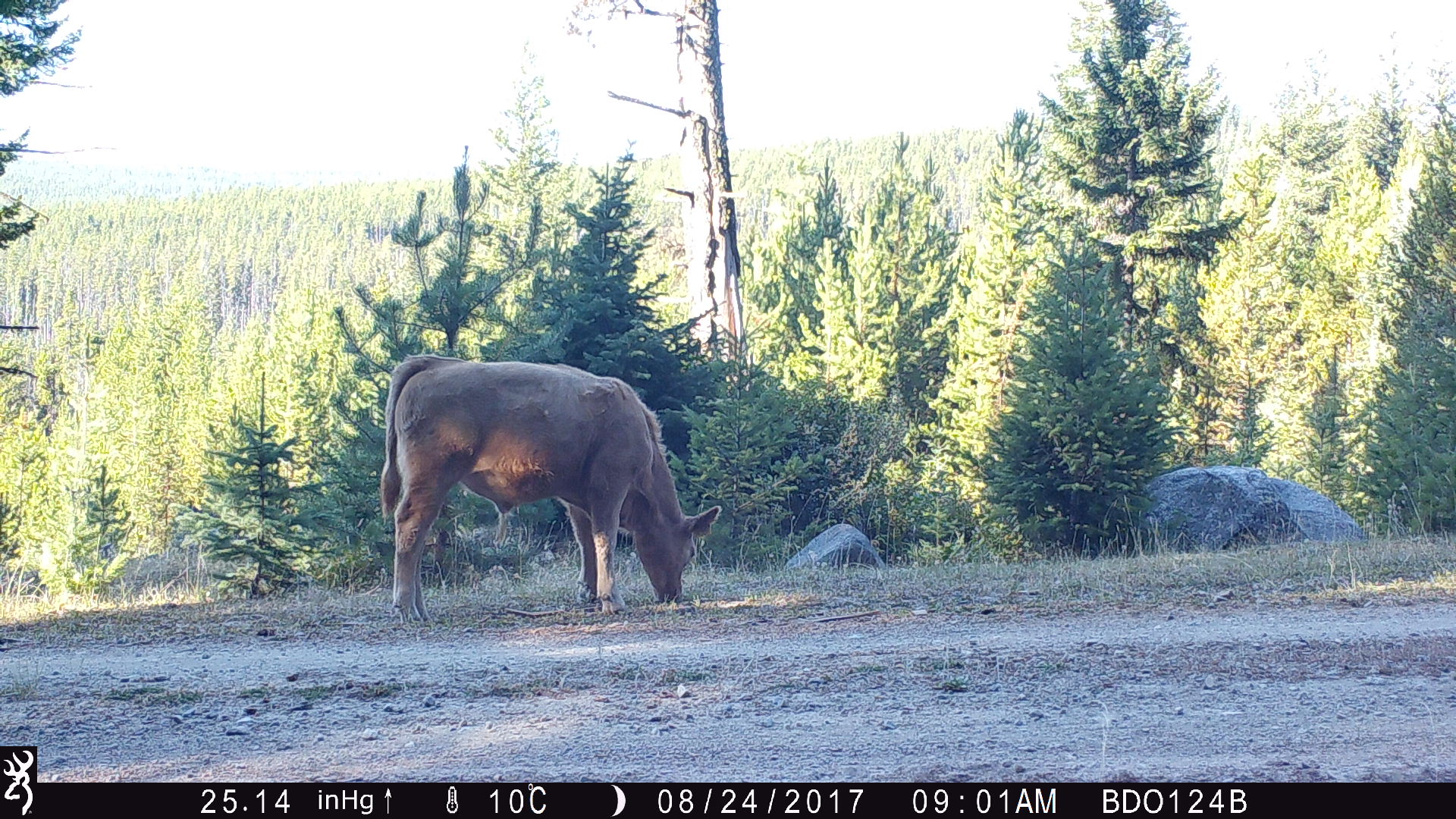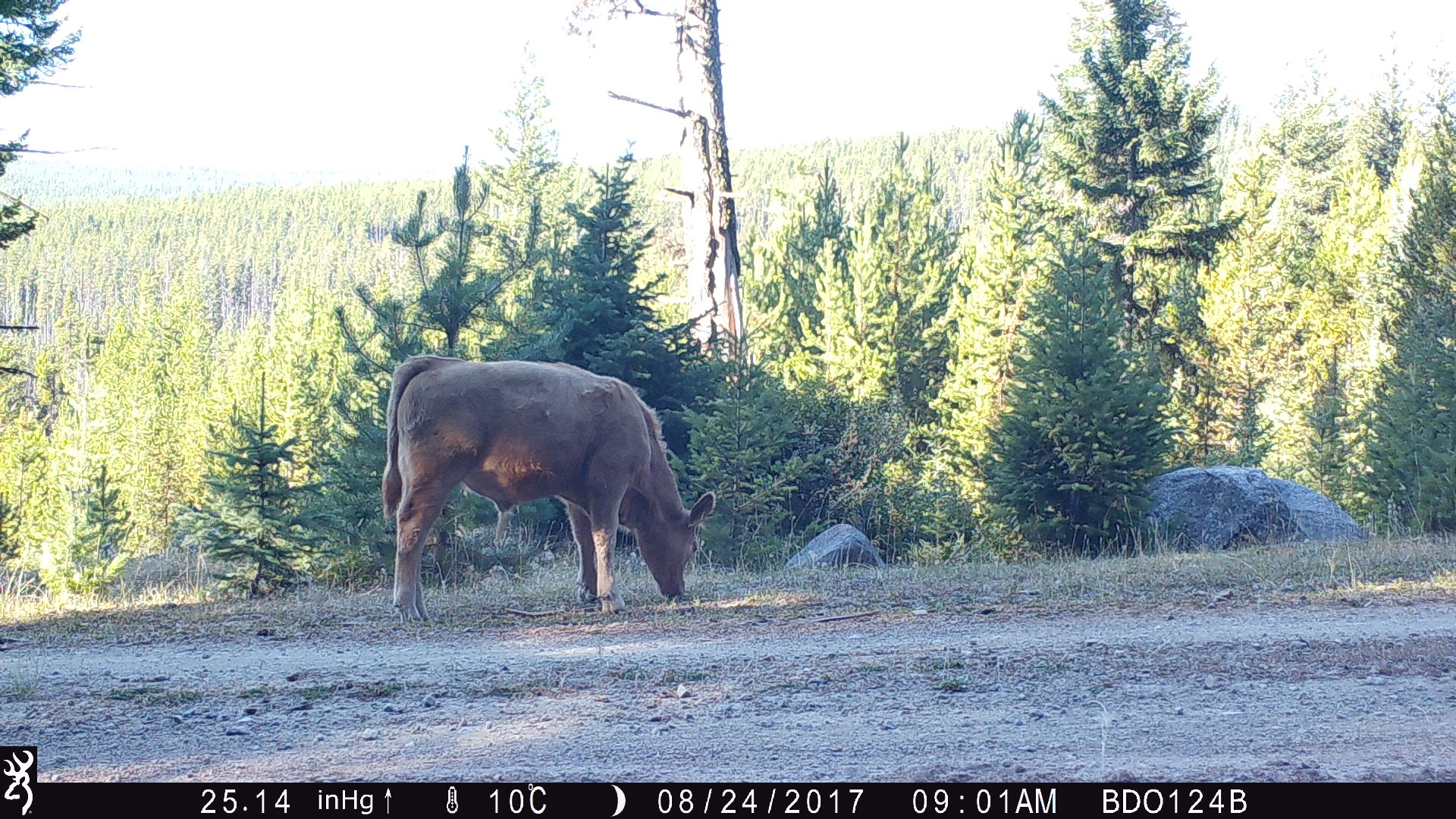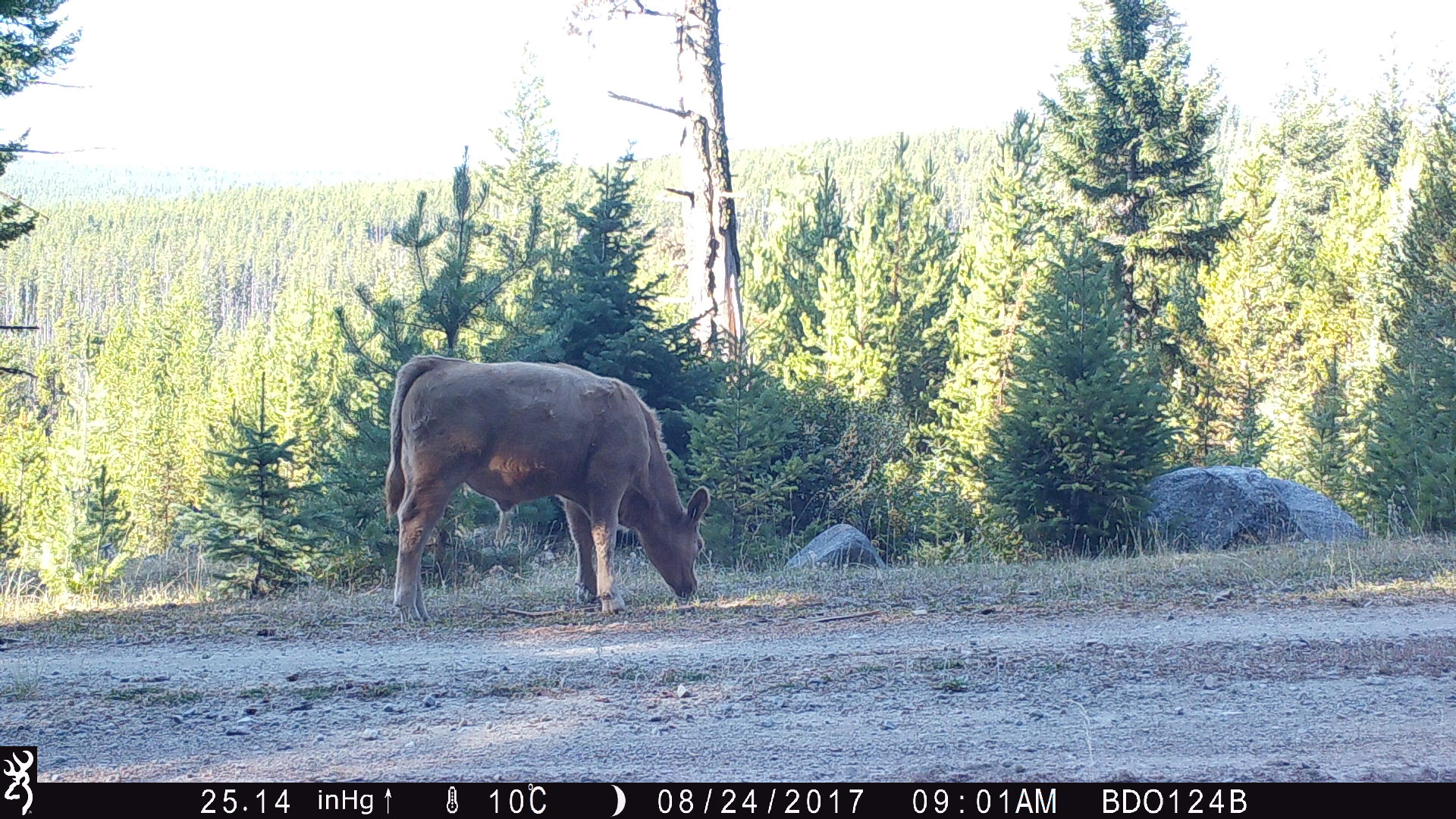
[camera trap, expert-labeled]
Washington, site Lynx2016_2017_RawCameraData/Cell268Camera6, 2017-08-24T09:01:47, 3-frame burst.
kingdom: Animalia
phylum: Chordata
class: Mammalia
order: Artiodactyla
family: Bovidae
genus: Bos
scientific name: Bos taurus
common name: domestic cattle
Domestic cattle (Bos taurus). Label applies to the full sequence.